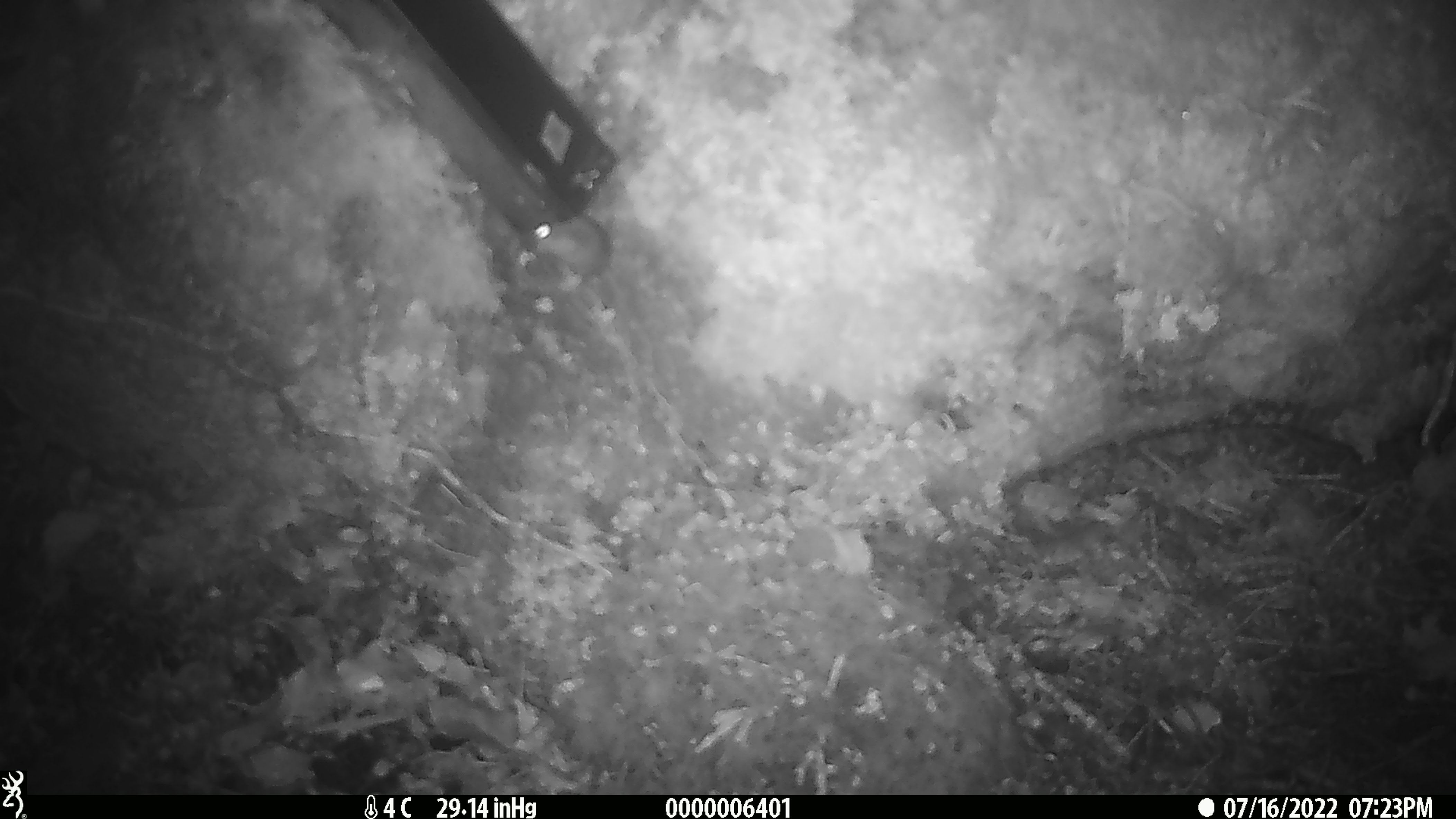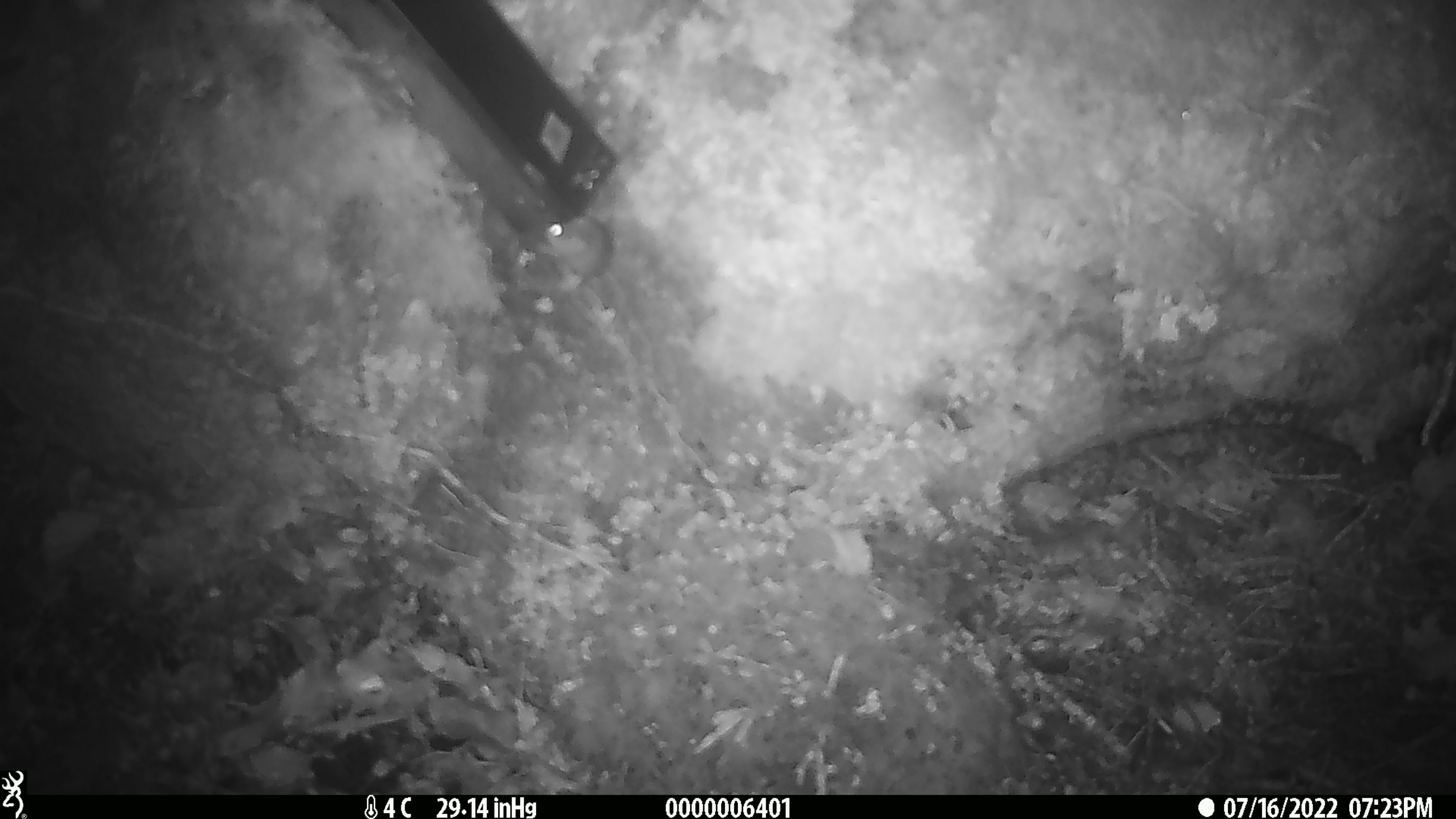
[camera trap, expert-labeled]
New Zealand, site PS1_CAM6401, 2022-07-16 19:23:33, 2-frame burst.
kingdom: Animalia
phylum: Chordata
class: Mammalia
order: Rodentia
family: Muridae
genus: Mus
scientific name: Mus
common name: mouse